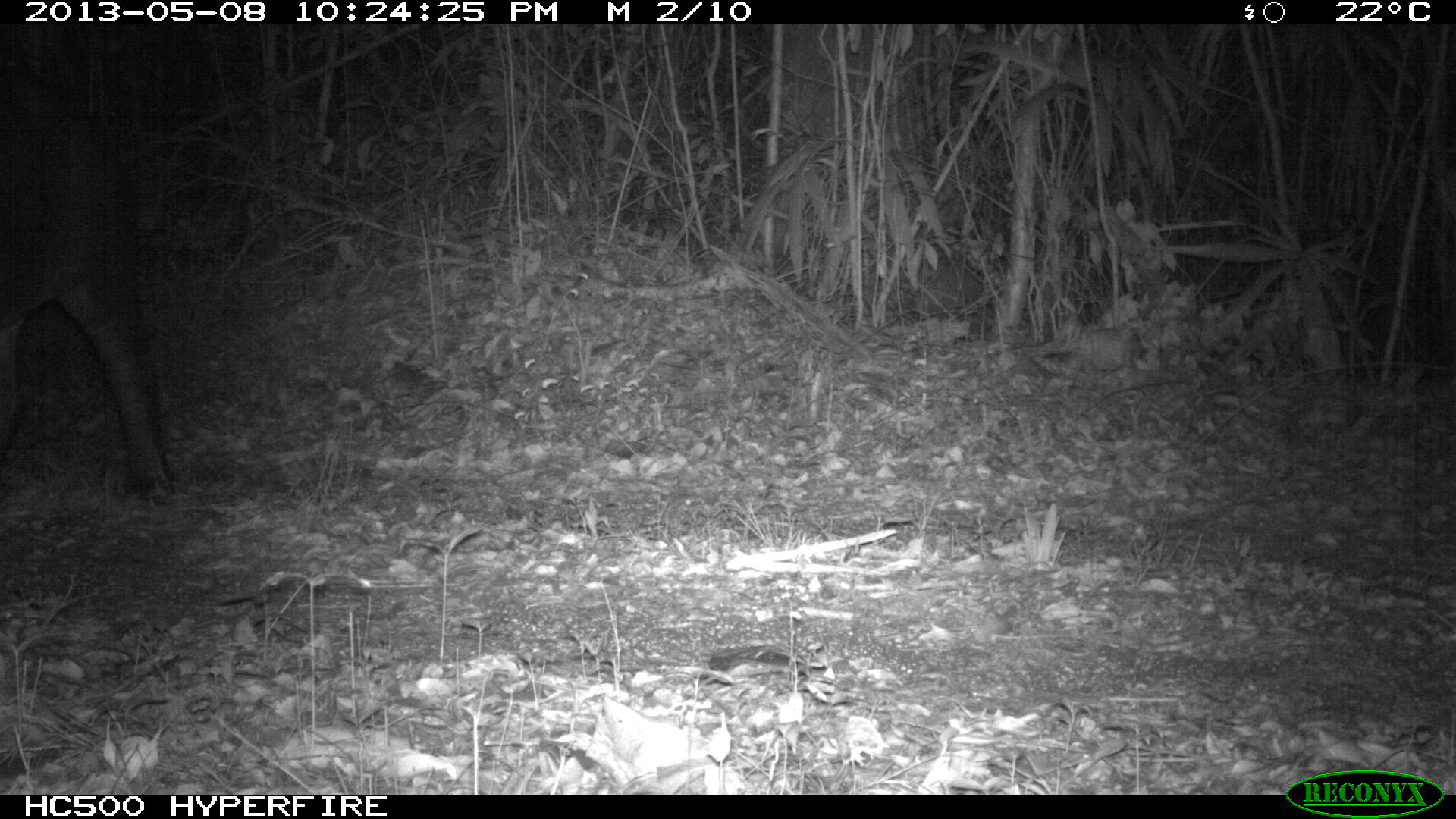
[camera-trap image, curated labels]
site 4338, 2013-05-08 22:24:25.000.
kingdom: Animalia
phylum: Chordata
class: Mammalia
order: Perissodactyla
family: Tapiridae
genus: Tapirus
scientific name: Tapirus bairdii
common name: baird's tapir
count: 1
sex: female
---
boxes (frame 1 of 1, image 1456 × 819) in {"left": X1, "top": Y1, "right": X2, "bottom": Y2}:
tapirus bairdii: {"left": 0, "top": 62, "right": 178, "bottom": 508}